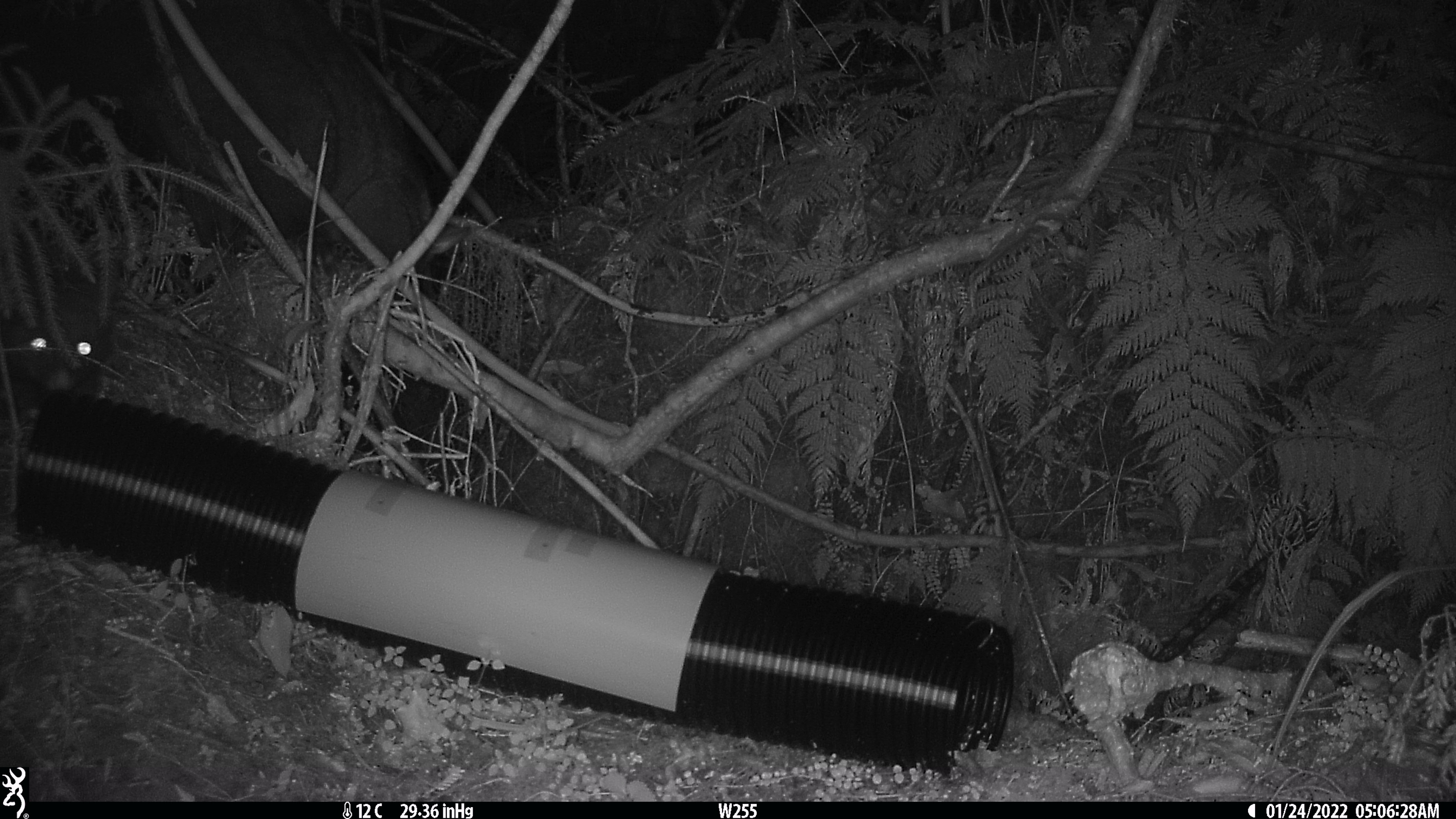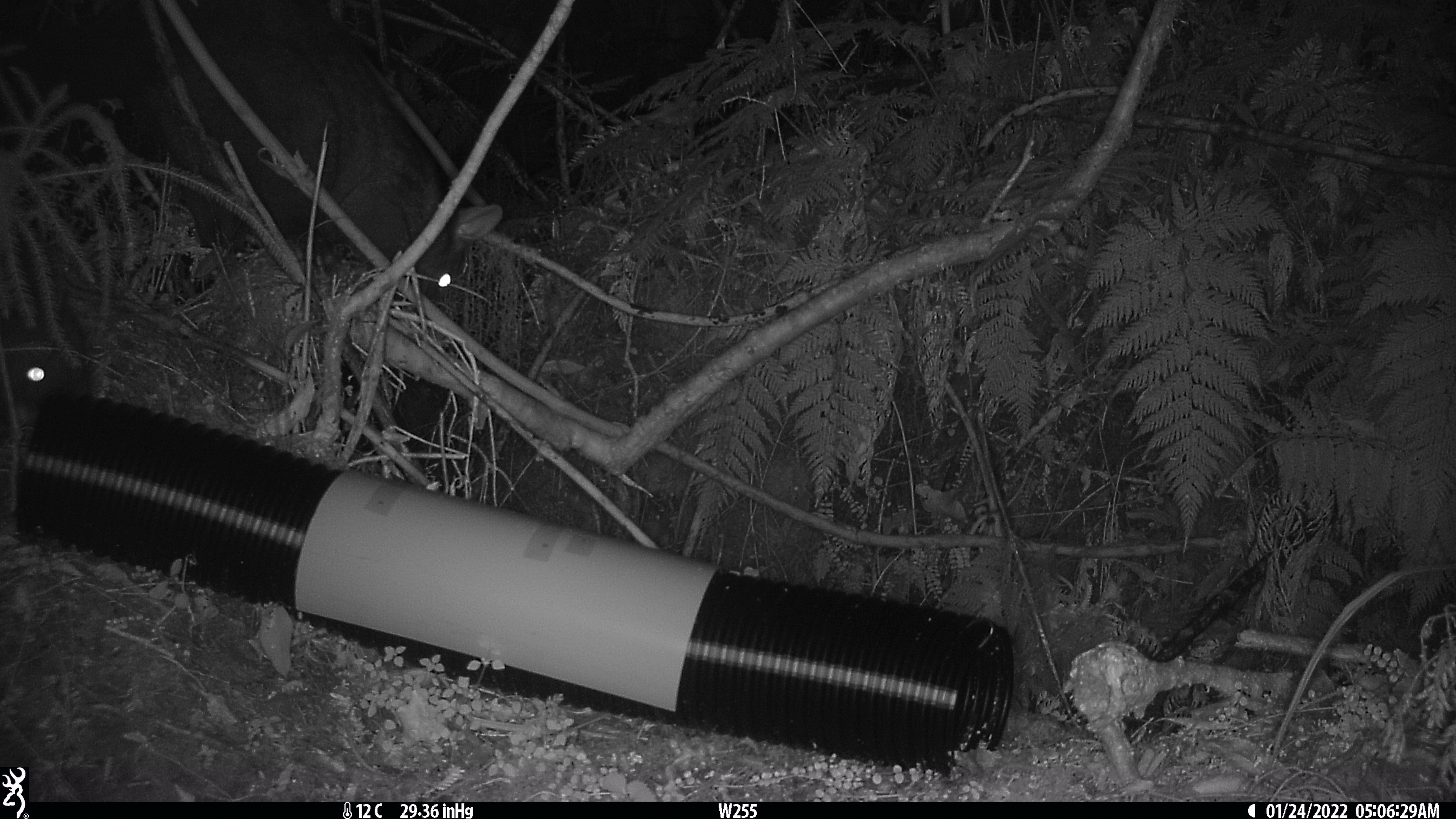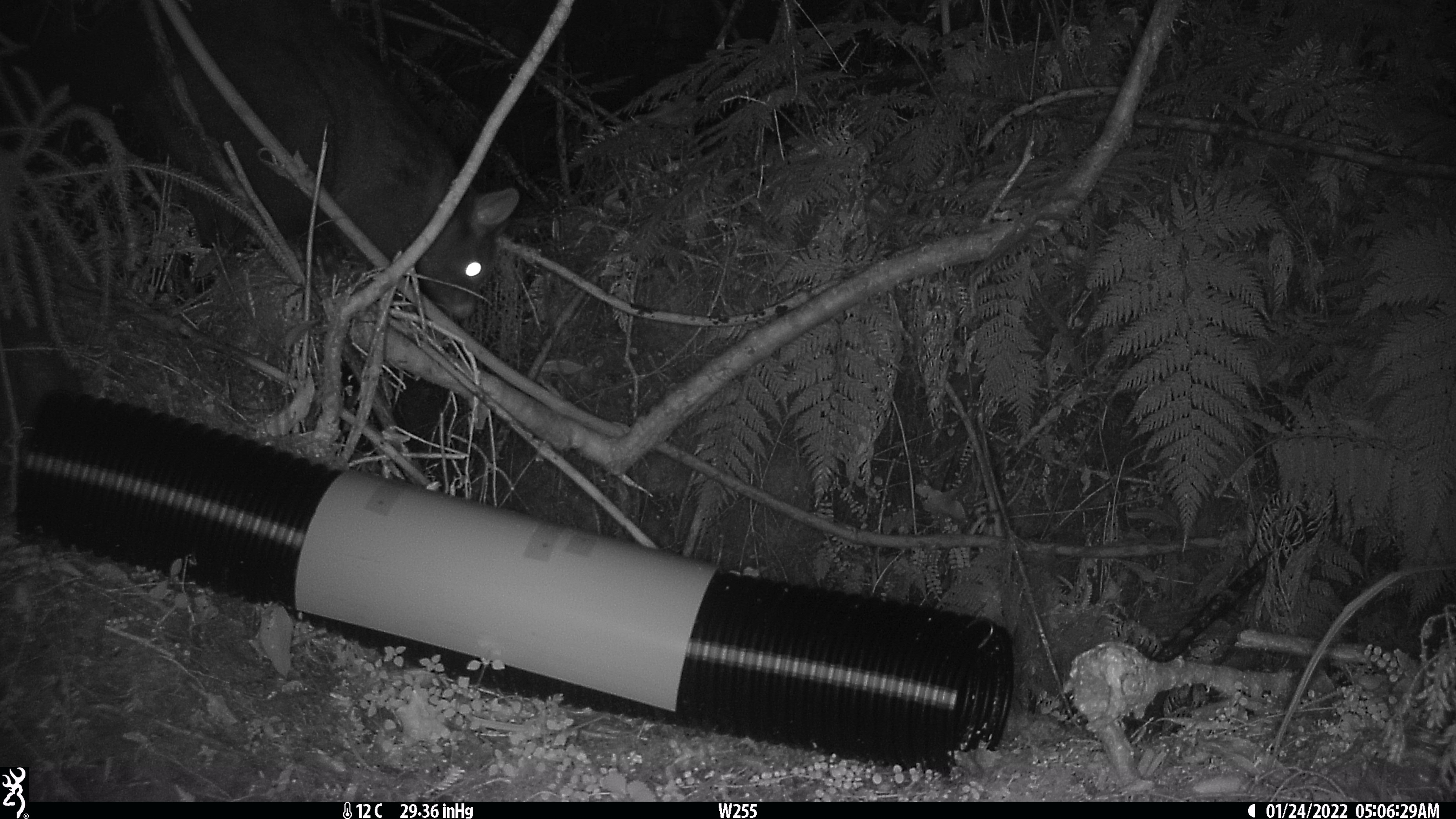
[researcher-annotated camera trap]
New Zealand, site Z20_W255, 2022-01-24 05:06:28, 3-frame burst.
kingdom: Animalia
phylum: Chordata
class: Mammalia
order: Diprotodontia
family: Phalangeridae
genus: Trichosurus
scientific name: Trichosurus vulpecula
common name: common brushtail possum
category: possum